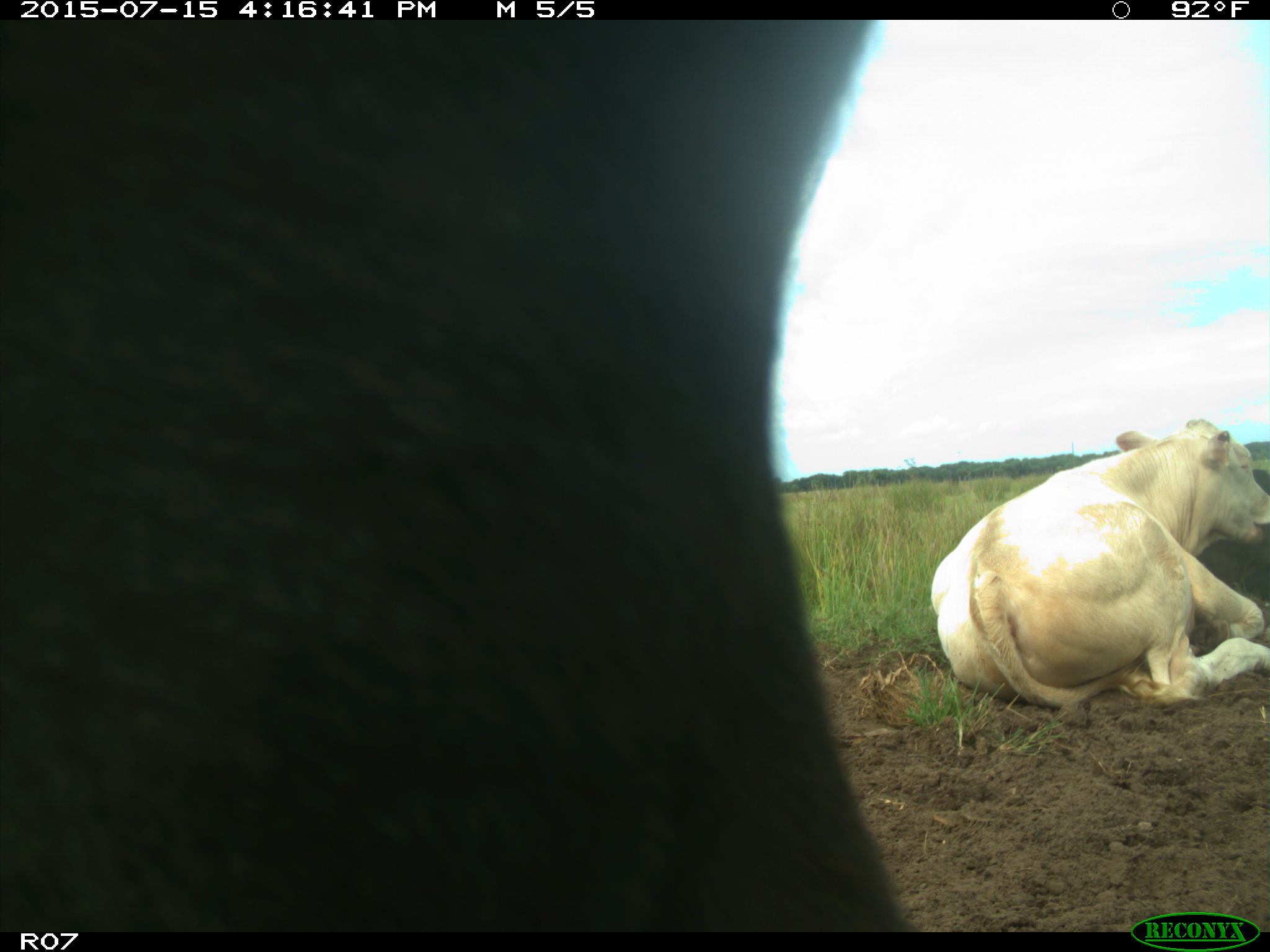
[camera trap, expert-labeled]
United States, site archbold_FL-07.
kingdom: Animalia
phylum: Chordata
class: Mammalia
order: Artiodactyla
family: Bovidae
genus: Bos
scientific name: Bos taurus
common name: domestic cow